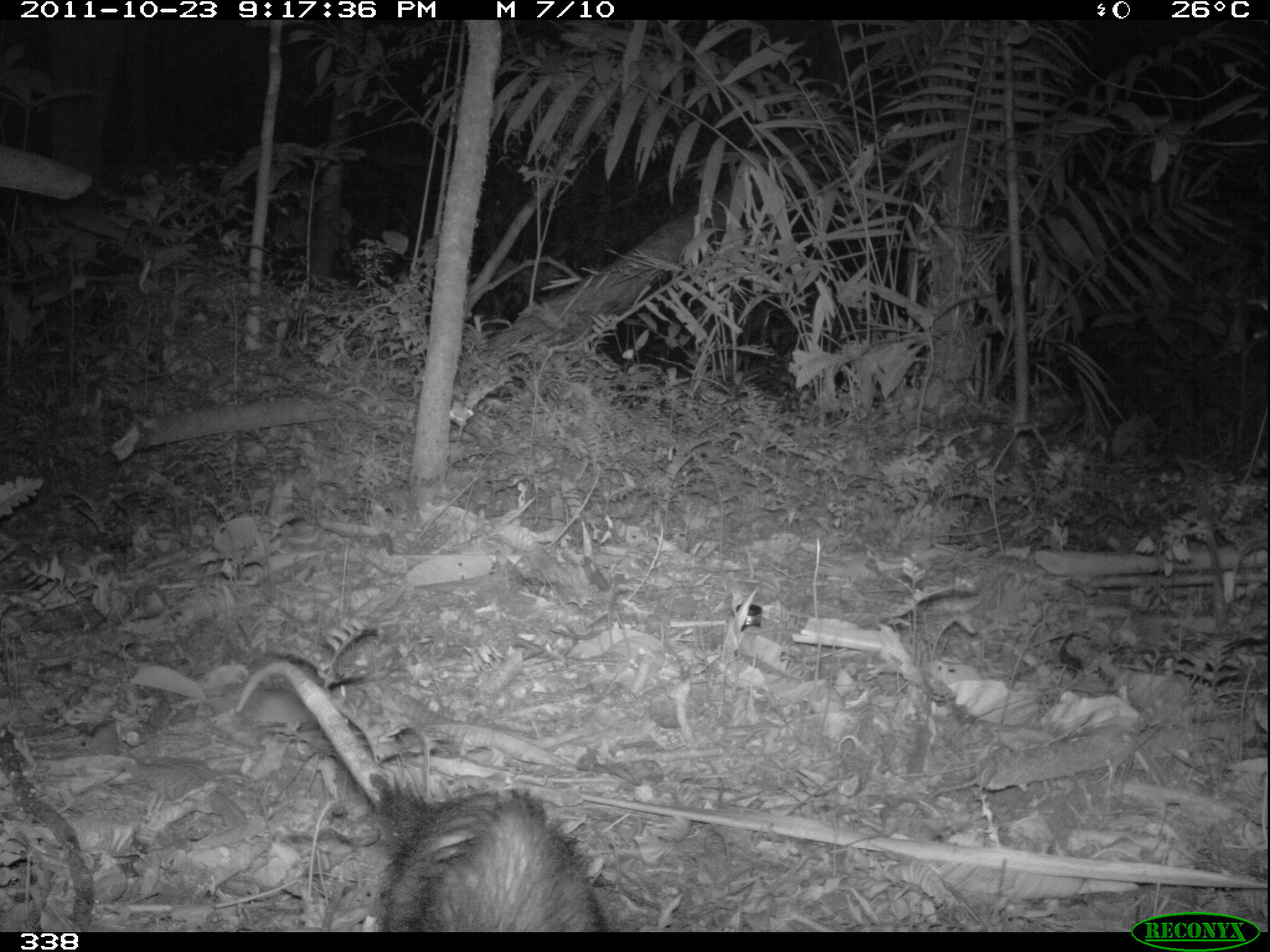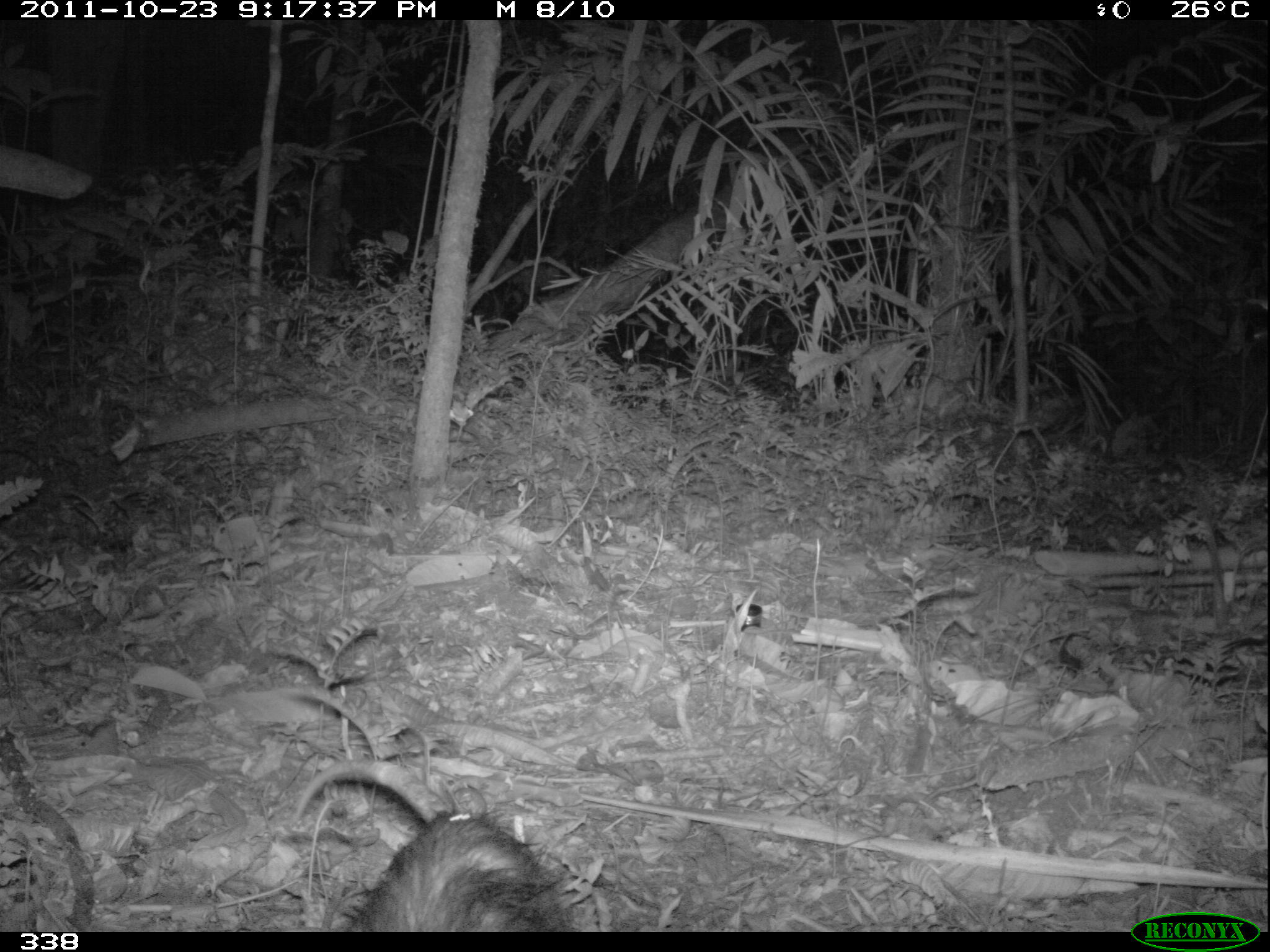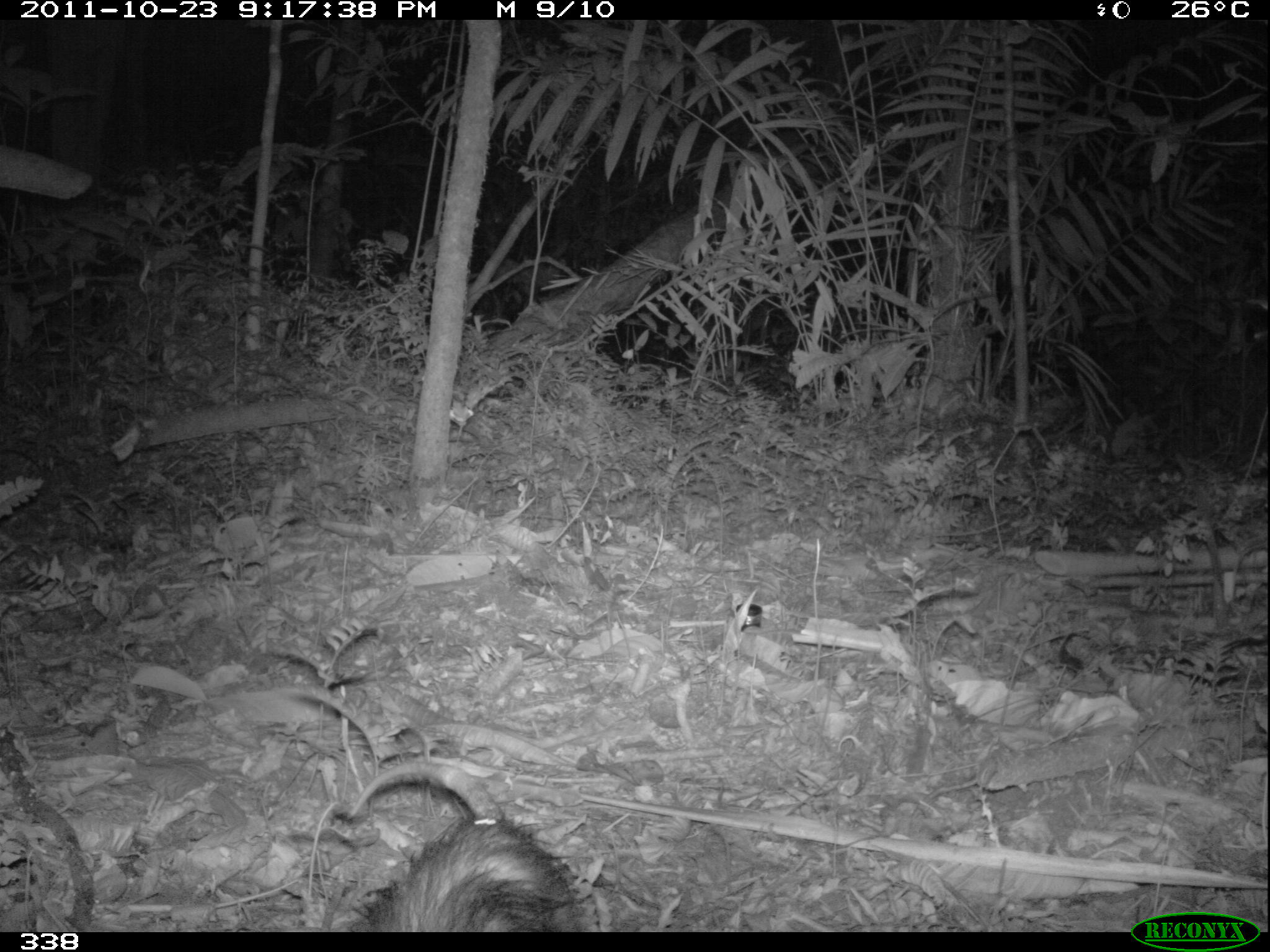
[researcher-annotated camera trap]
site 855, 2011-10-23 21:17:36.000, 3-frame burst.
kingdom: Animalia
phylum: Chordata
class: Mammalia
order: Didelphimorphia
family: Didelphidae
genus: Didelphis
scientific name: Didelphis marsupialis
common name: southern opossum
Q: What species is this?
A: Didelphis marsupialis (southern opossum).